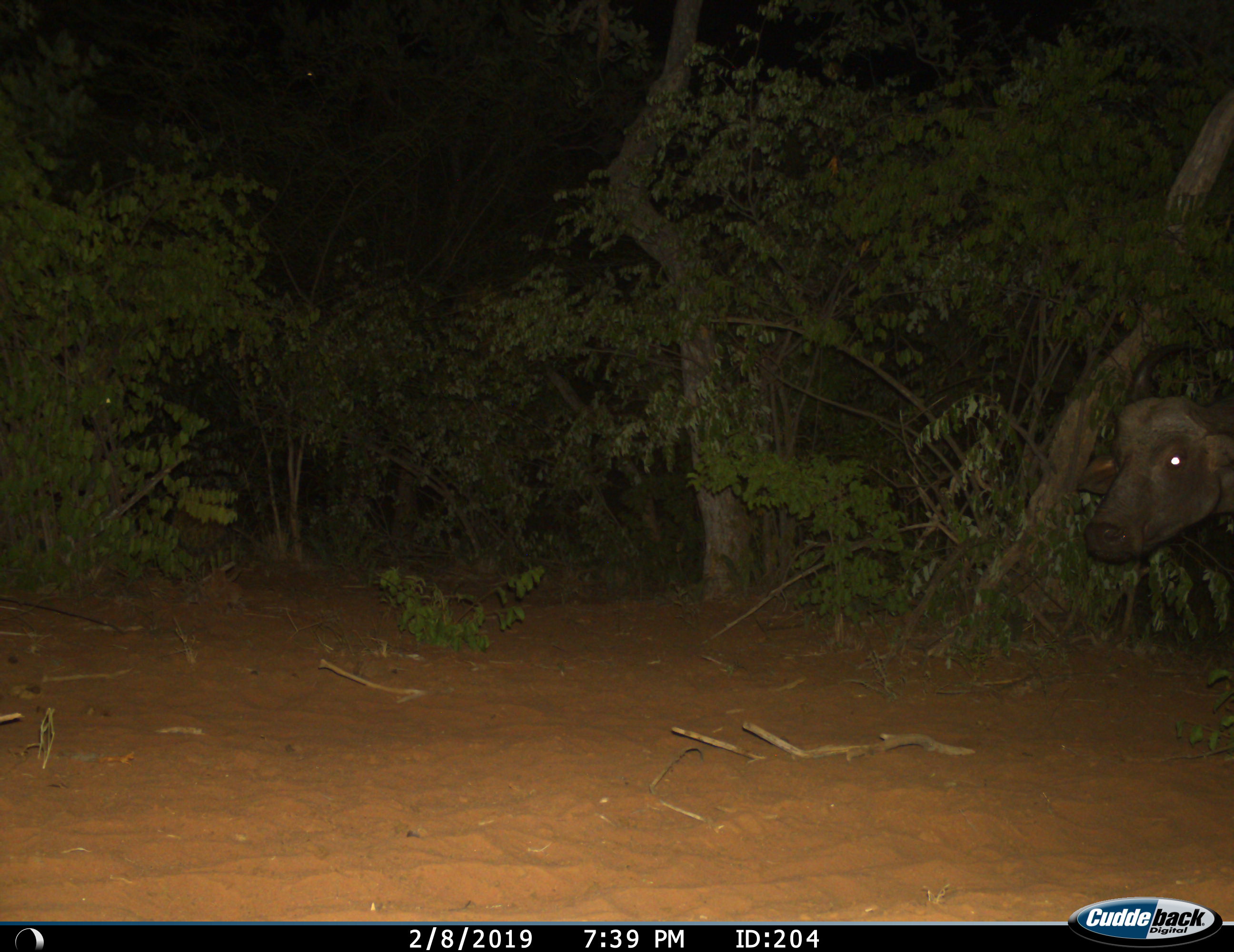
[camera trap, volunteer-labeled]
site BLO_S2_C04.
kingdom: Animalia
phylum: Chordata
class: Mammalia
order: Artiodactyla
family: Bovidae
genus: Syncerus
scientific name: Syncerus caffer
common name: african buffalo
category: buffalo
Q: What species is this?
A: Buffalo (african buffalo) (Syncerus caffer).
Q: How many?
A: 1.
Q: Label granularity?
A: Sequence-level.